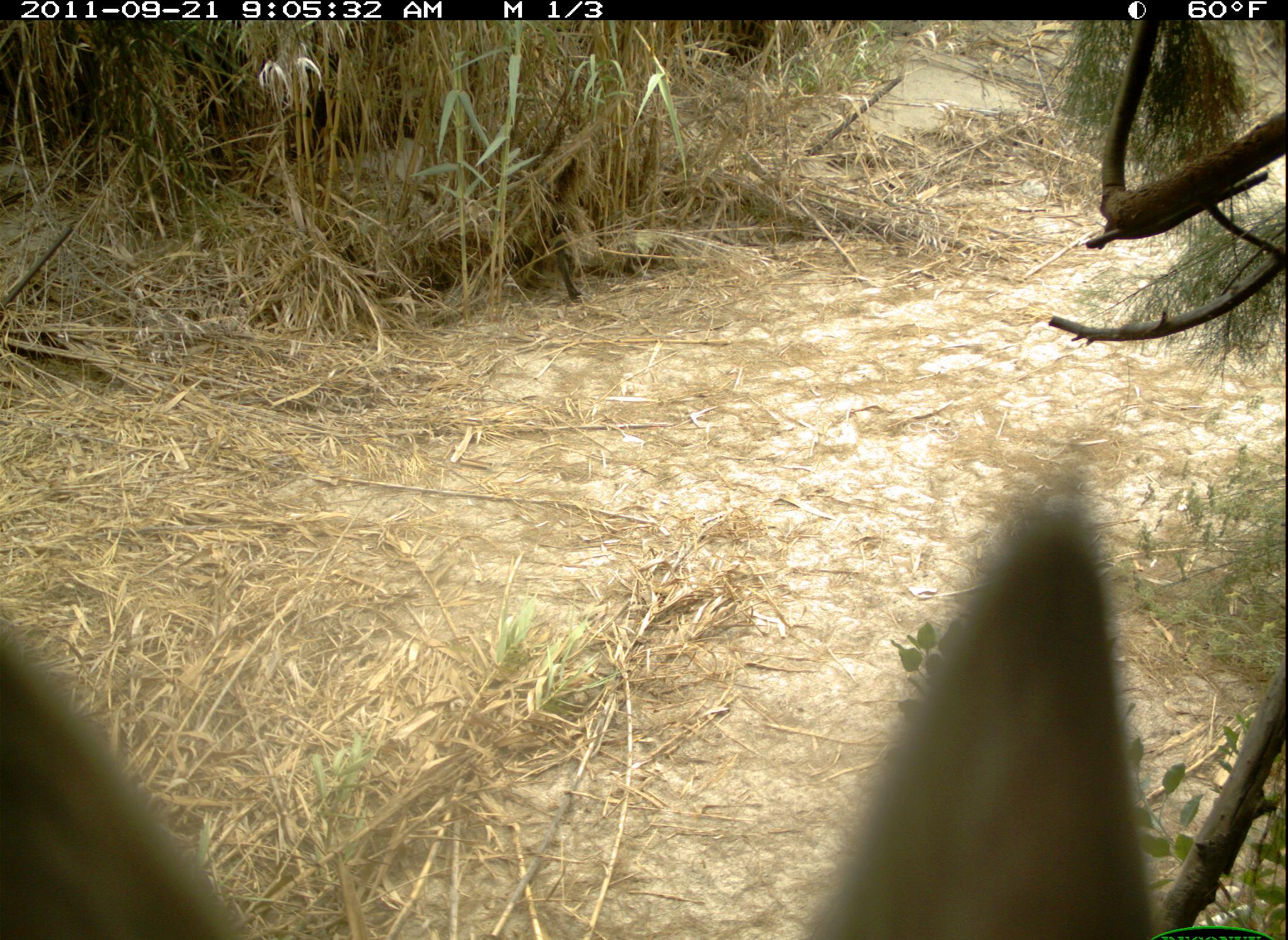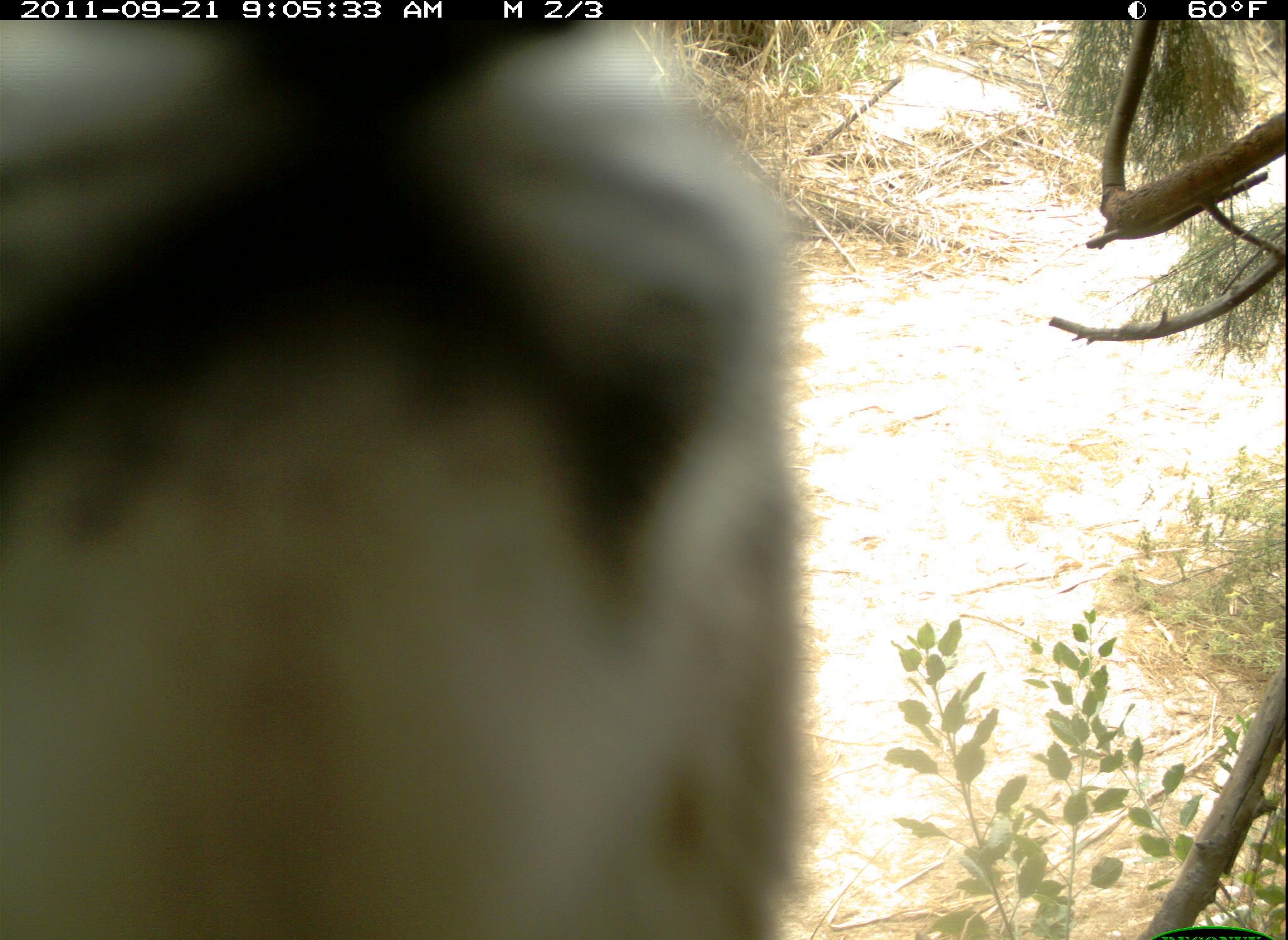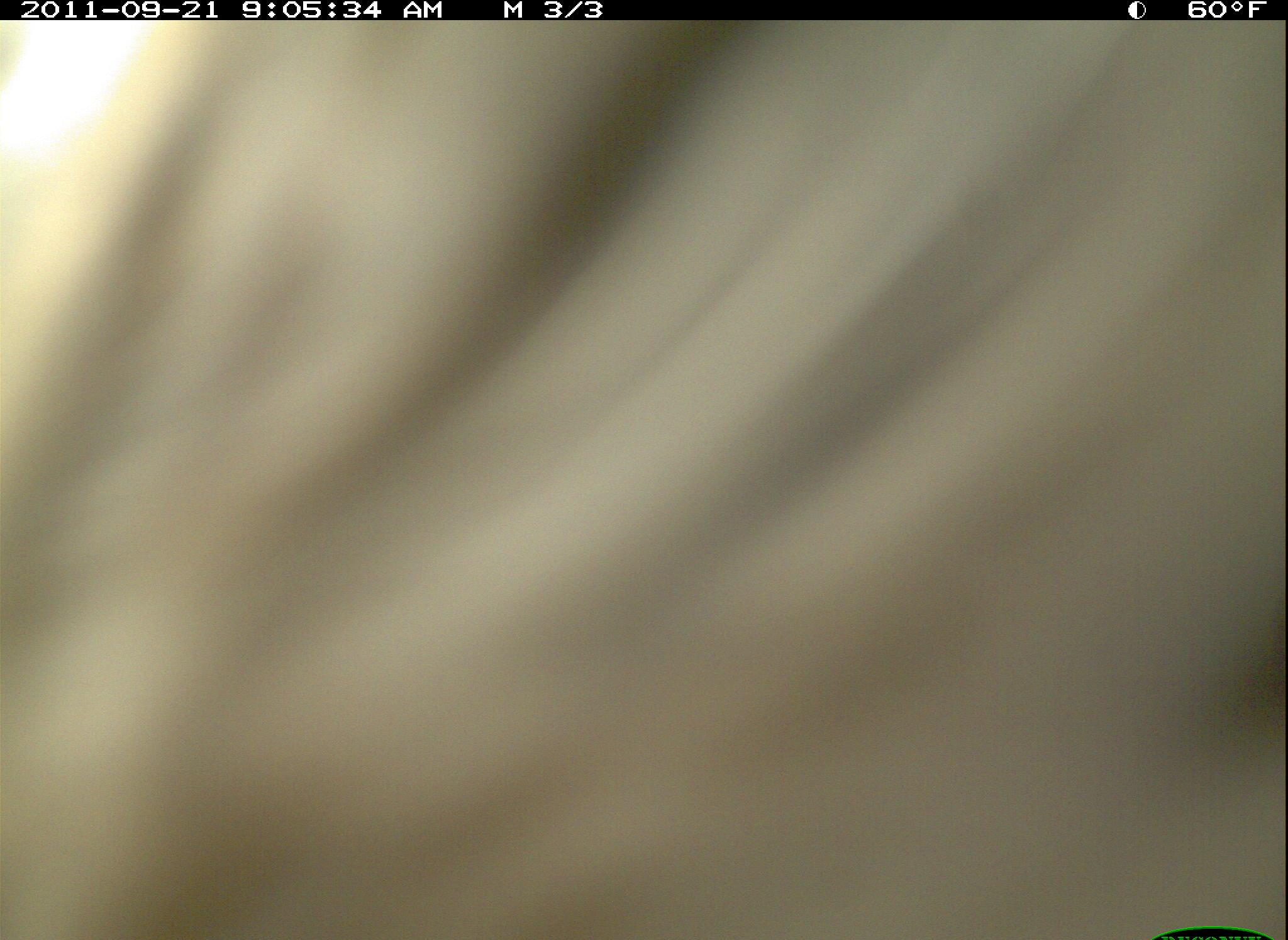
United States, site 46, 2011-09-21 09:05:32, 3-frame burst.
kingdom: Animalia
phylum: Chordata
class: Mammalia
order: Carnivora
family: Felidae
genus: Lynx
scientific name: Lynx rufus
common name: bobcat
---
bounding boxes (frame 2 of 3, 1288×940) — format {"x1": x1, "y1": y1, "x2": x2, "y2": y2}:
bobcat: {"x1": 13, "y1": 5, "x2": 877, "y2": 940}